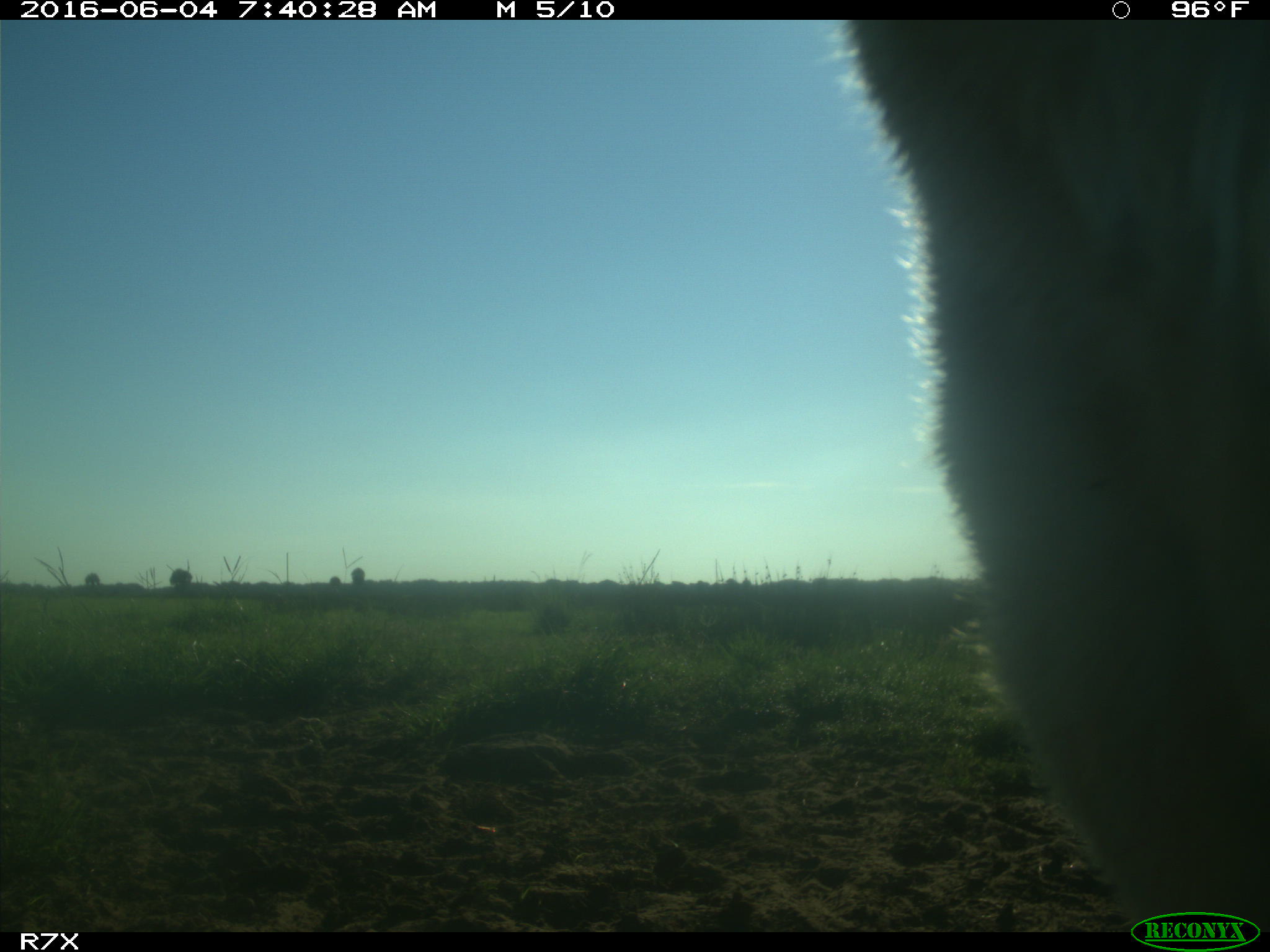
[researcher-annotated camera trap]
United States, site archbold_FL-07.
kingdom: Animalia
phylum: Chordata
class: Mammalia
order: Artiodactyla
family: Bovidae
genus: Bos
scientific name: Bos taurus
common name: domestic cow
Bos taurus (domestic cow).